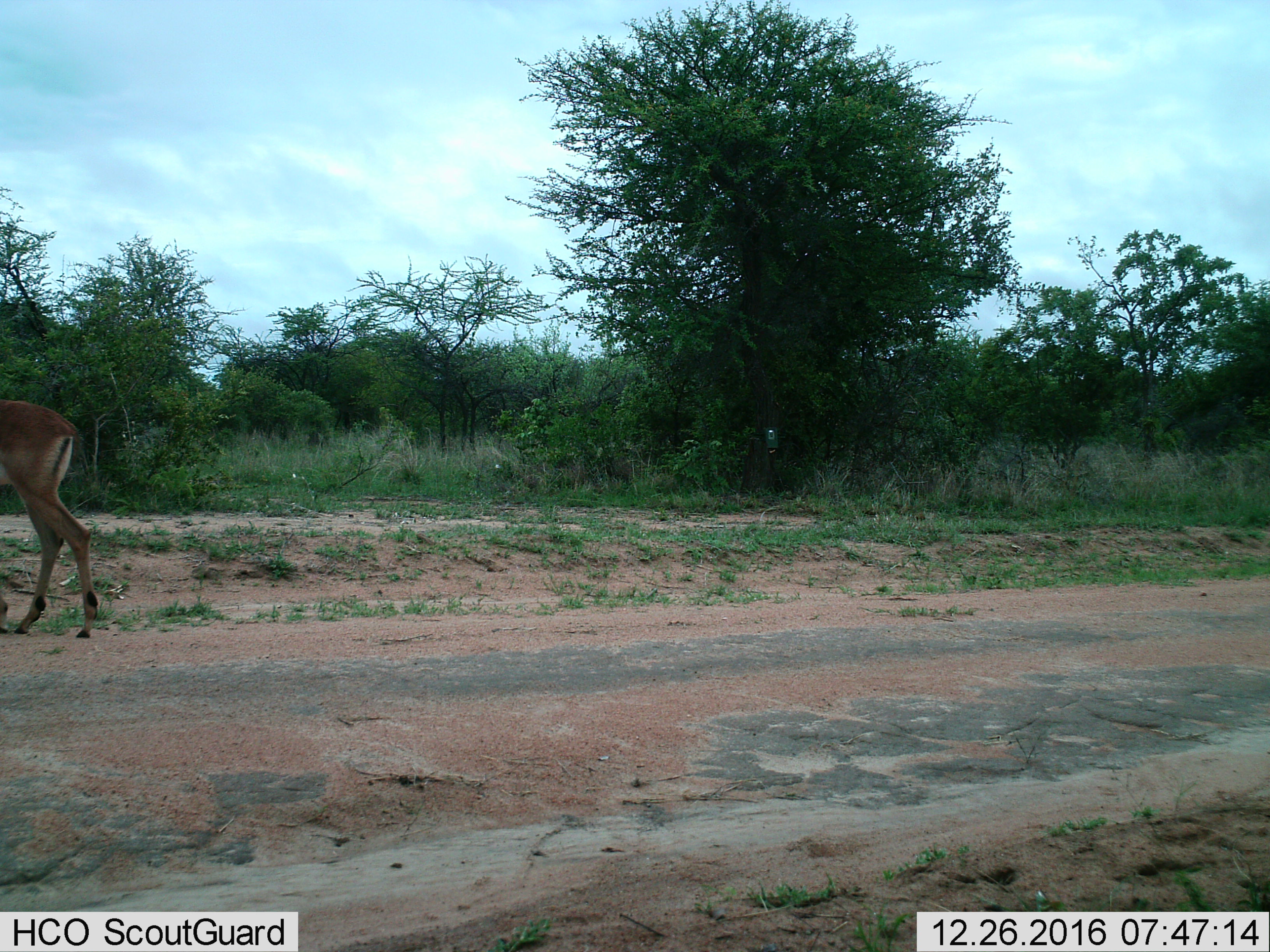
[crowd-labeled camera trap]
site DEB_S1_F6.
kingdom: Animalia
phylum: Chordata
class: Mammalia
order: Artiodactyla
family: Bovidae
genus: Aepyceros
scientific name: Aepyceros melampus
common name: impala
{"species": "impala (Aepyceros melampus)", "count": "1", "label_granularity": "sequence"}